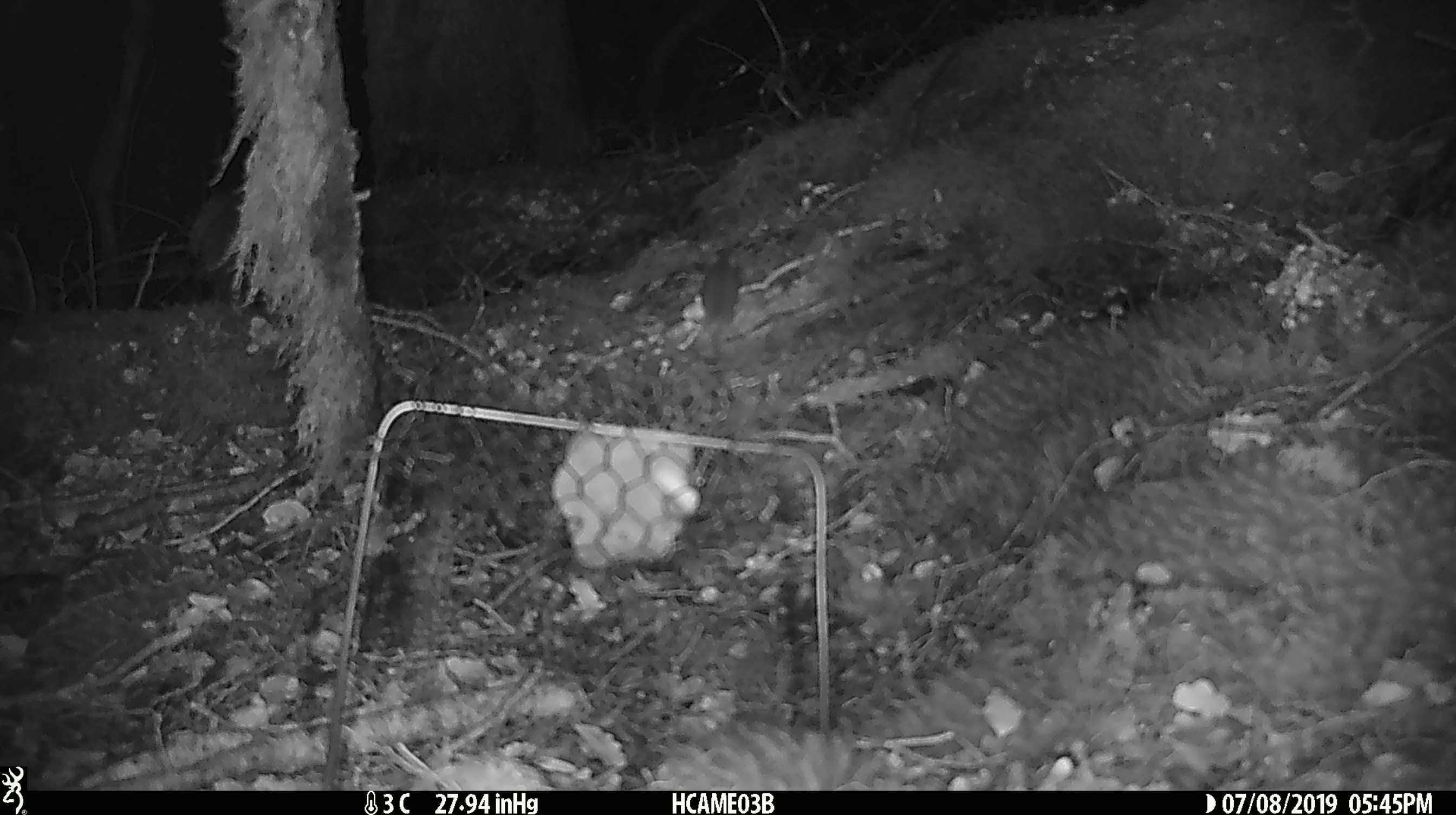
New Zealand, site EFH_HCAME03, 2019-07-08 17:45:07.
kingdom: Animalia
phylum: Chordata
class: Mammalia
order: Rodentia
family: Muridae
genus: Mus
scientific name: Mus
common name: mouse